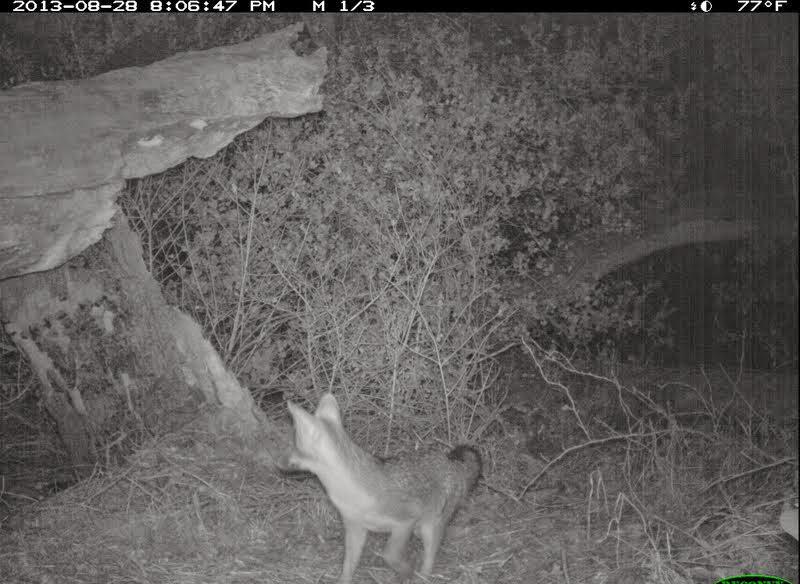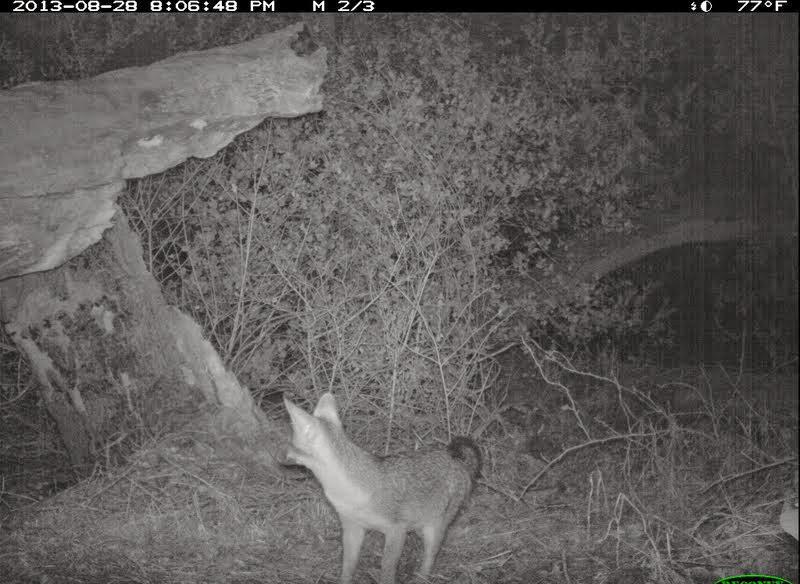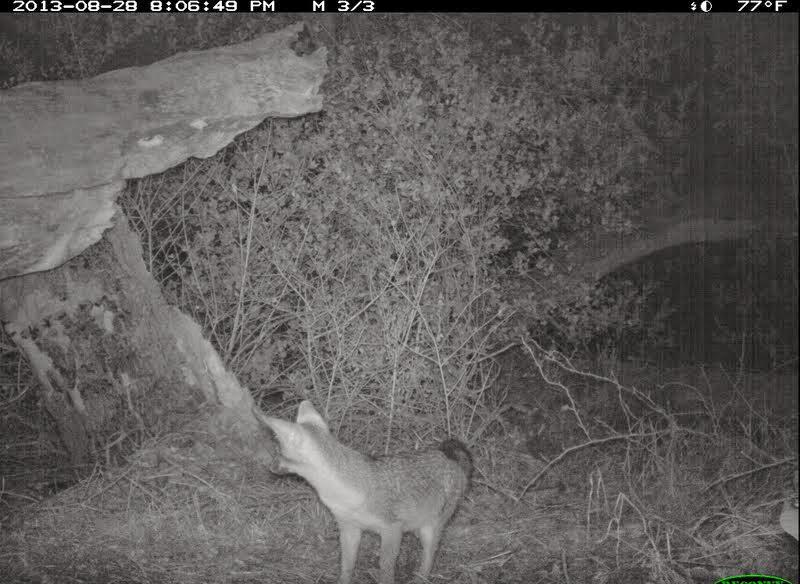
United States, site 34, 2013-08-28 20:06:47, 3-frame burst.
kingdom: Animalia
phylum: Chordata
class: Mammalia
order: Carnivora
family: Canidae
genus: Urocyon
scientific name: Urocyon cinereoargenteus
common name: gray fox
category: fox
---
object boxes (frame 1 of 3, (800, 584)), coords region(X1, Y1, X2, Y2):
fox: region(276, 392, 484, 583)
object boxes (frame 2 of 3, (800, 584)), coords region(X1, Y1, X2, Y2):
fox: region(274, 392, 484, 583)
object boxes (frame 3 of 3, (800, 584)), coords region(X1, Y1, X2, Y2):
fox: region(249, 399, 474, 583)